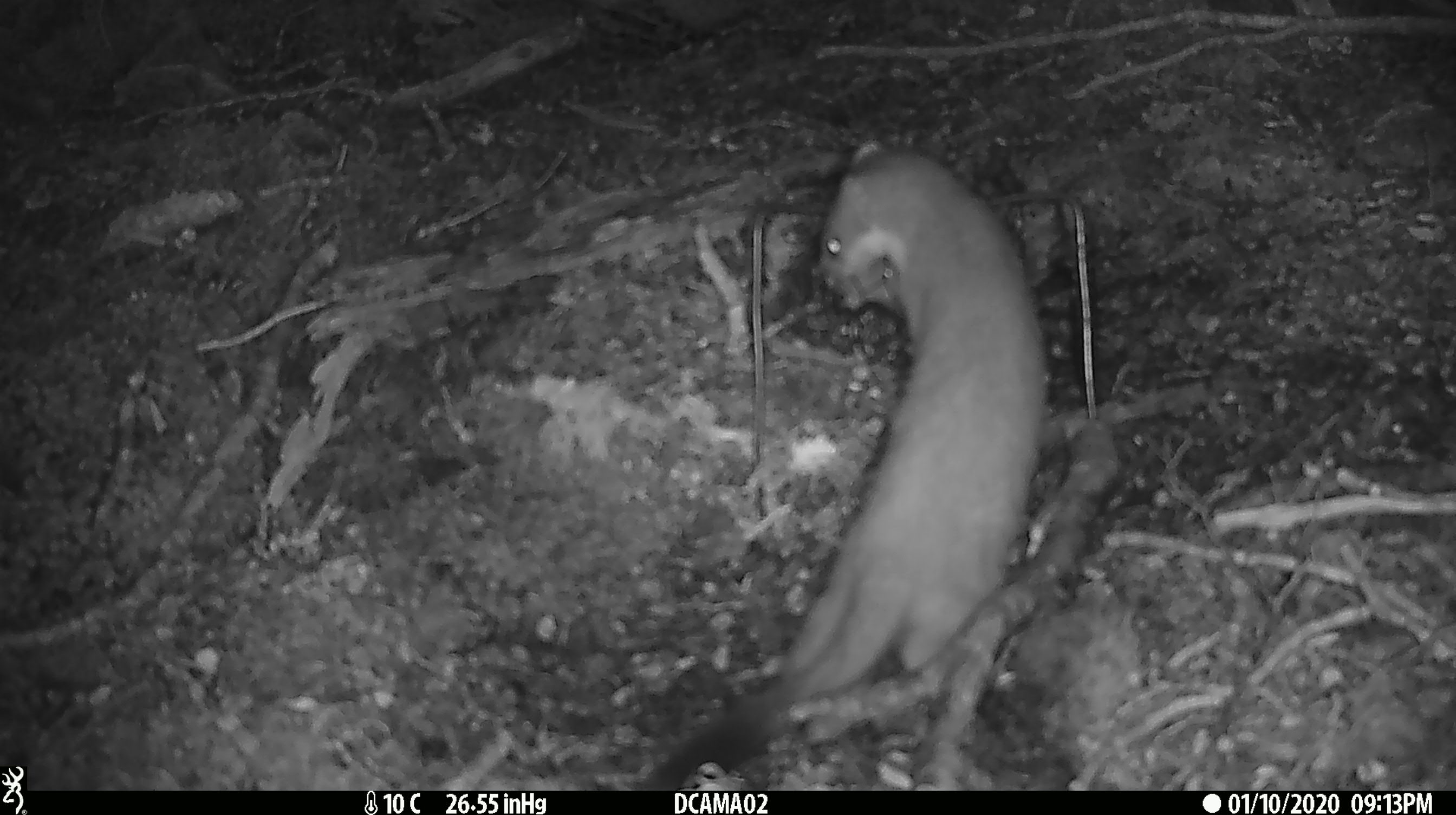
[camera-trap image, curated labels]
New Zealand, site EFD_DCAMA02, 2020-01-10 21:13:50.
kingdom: Animalia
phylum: Chordata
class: Mammalia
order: Carnivora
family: Mustelidae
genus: Mustela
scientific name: Mustela erminea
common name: stoat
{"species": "stoat (Mustela erminea)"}